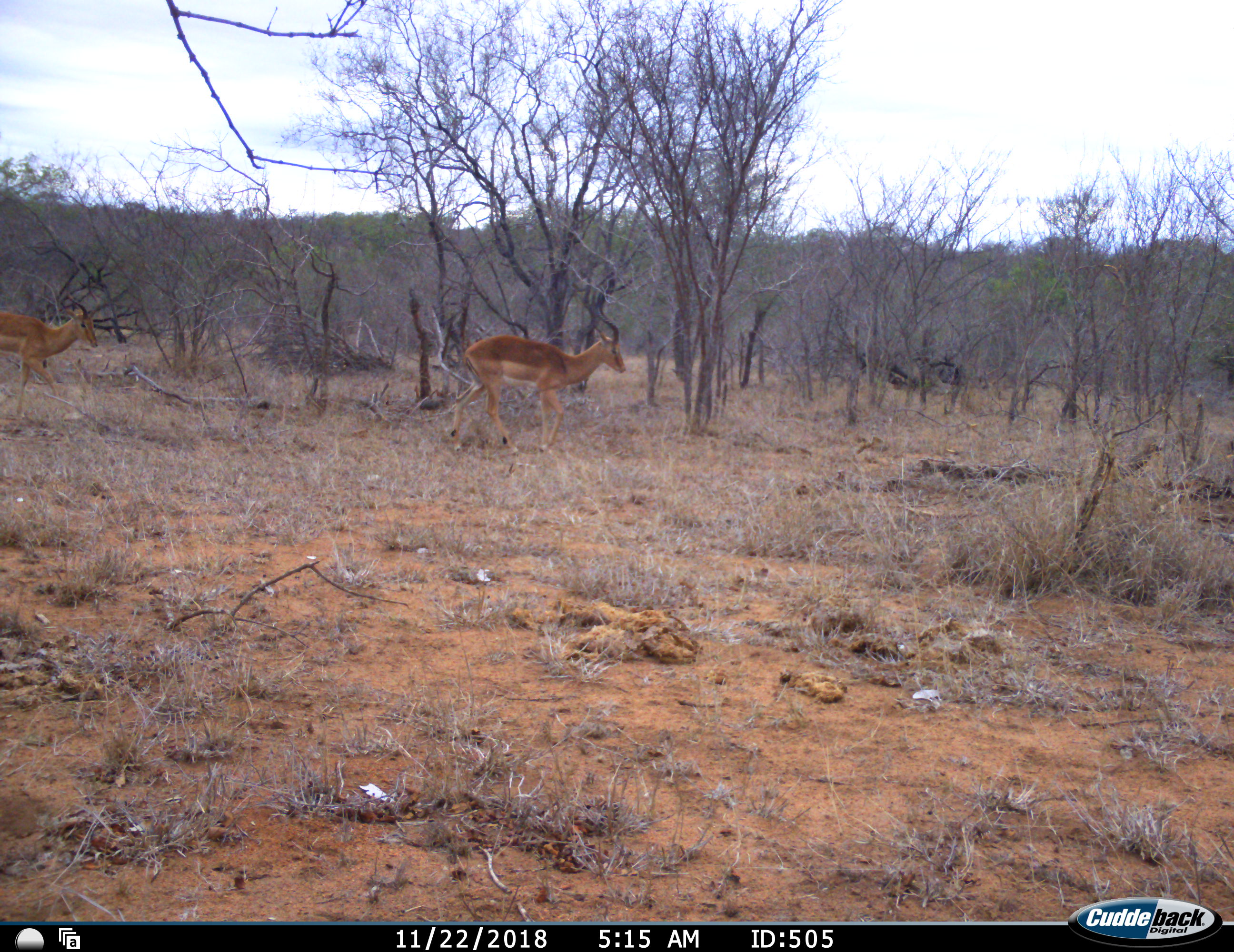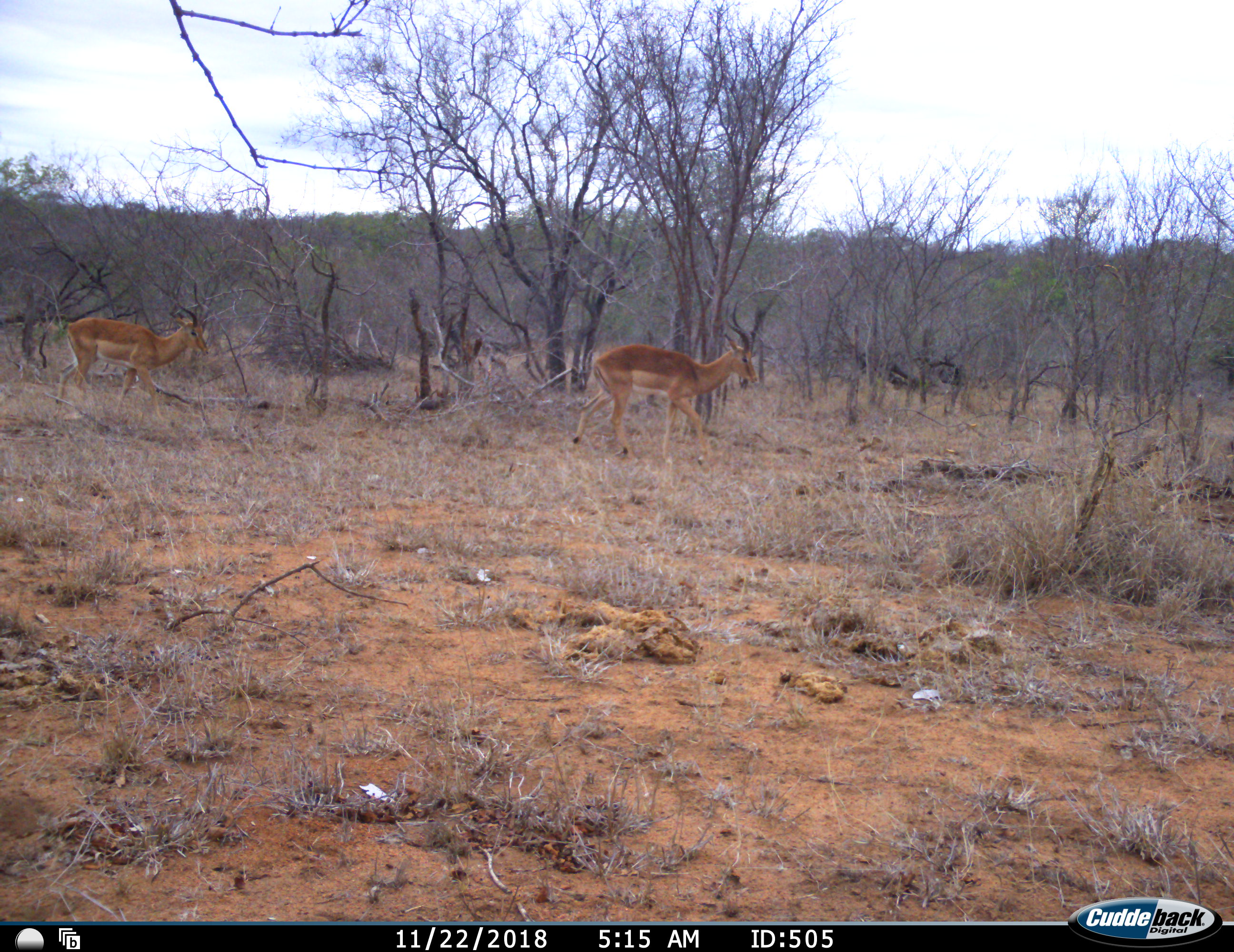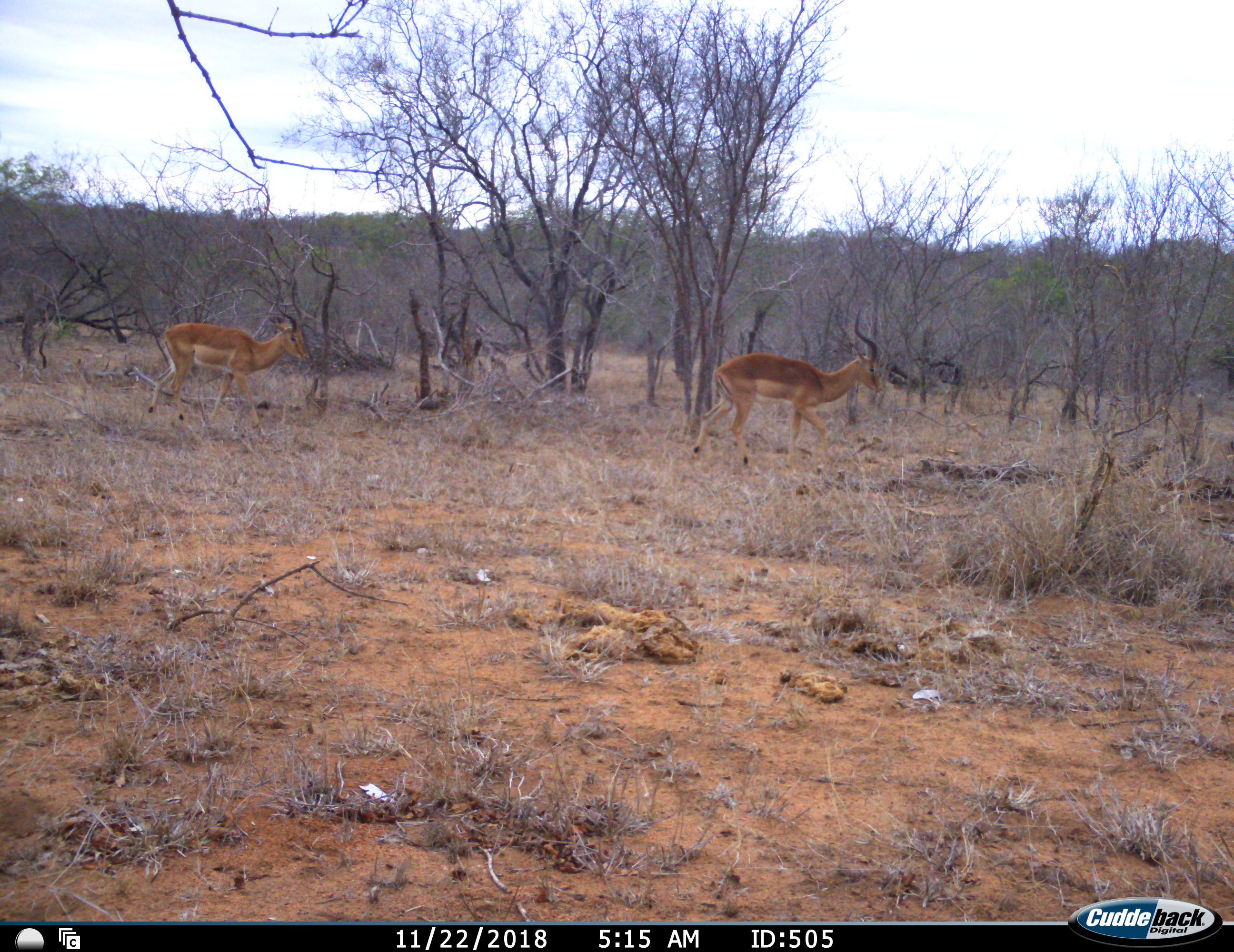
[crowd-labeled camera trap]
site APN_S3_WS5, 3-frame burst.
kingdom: Animalia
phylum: Chordata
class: Mammalia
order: Artiodactyla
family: Bovidae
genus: Aepyceros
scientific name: Aepyceros melampus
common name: impala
Impala (Aepyceros melampus), count 2. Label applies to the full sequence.